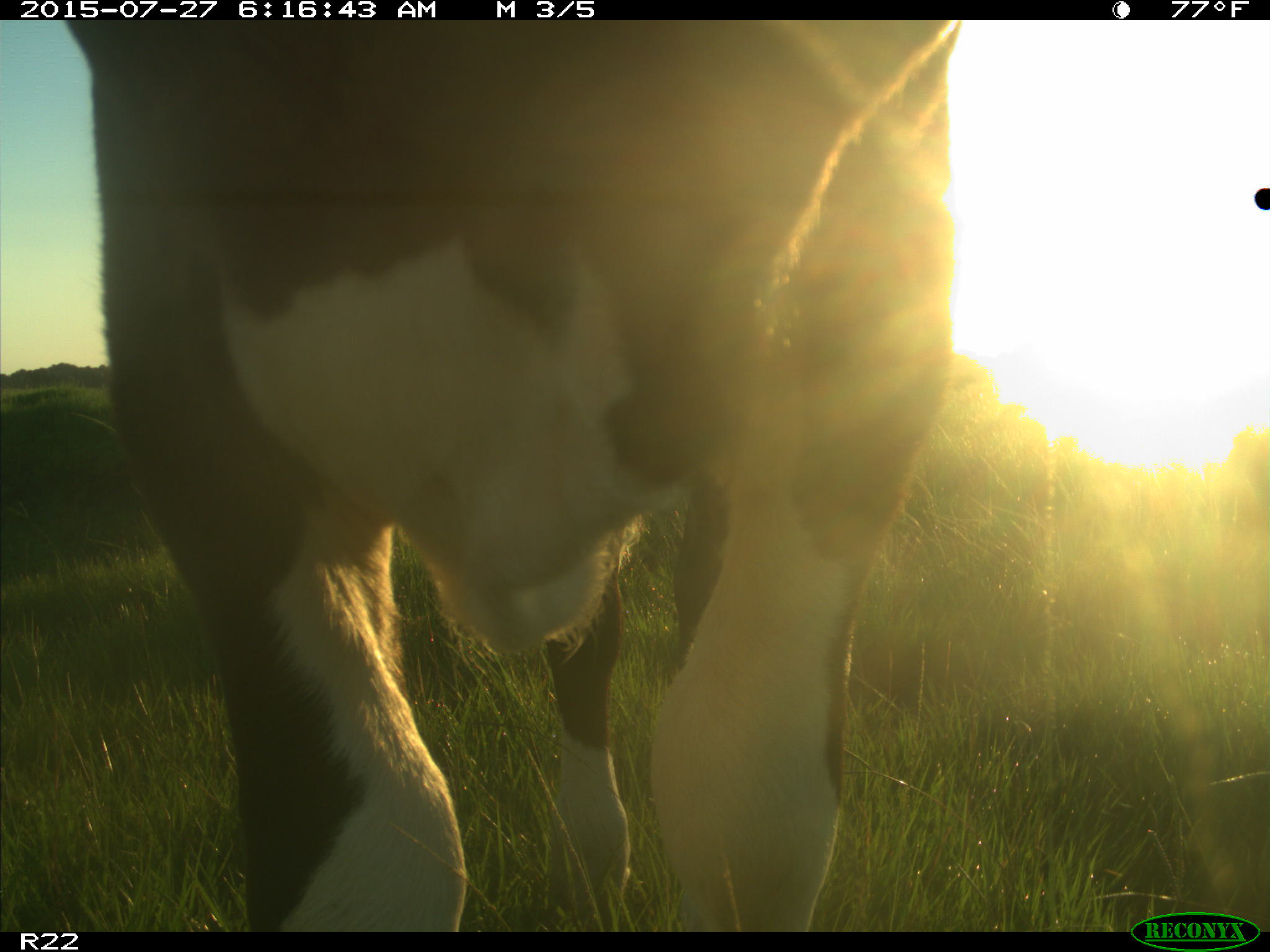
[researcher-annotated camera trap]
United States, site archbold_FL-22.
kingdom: Animalia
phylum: Chordata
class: Mammalia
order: Artiodactyla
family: Bovidae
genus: Bos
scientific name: Bos taurus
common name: domestic cow